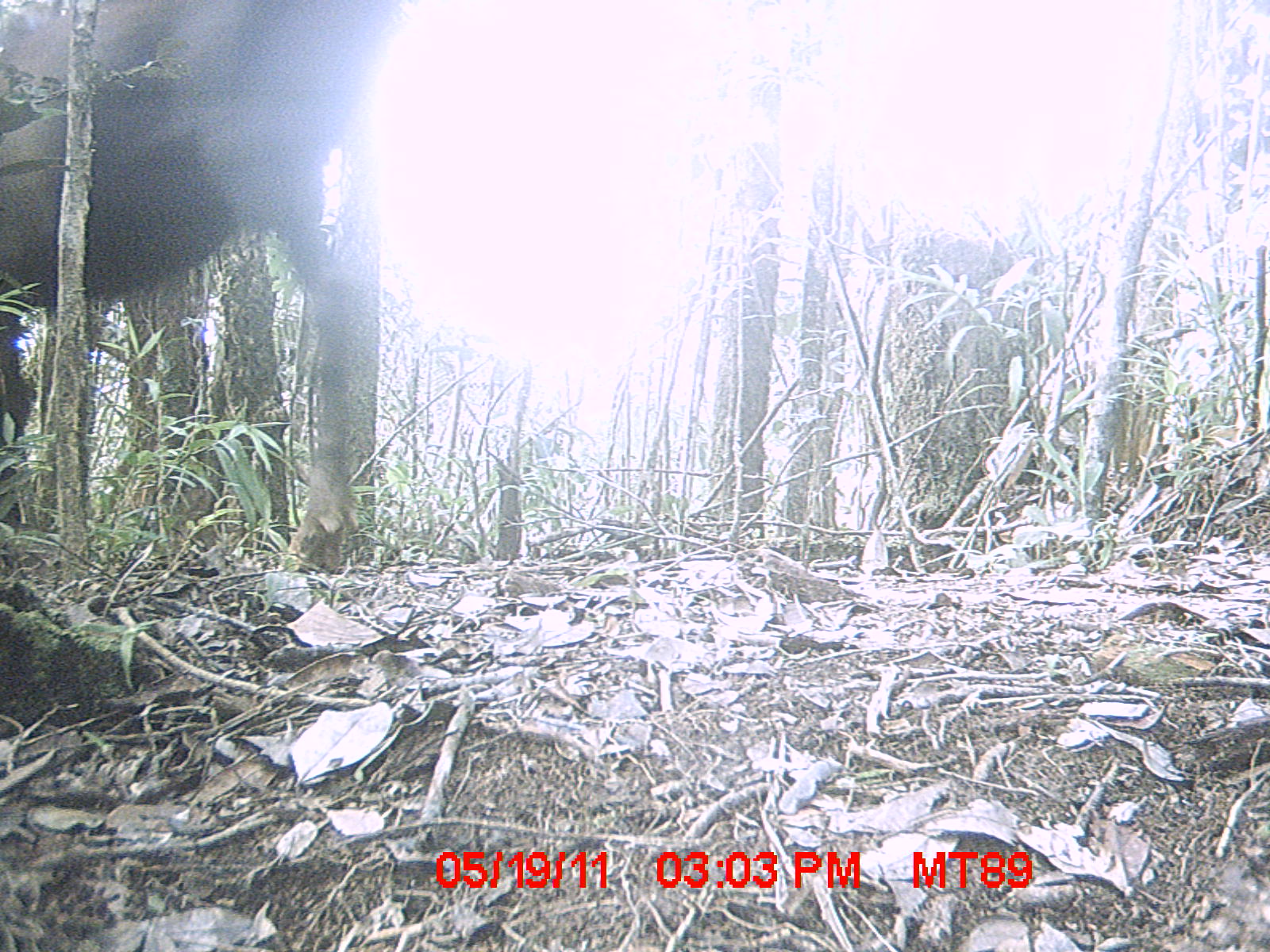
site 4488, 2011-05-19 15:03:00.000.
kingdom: Animalia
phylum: Chordata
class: Mammalia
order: Artiodactyla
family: Bovidae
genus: Bos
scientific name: Bos taurus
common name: domestic cattle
Bos taurus (domestic cattle), count 3.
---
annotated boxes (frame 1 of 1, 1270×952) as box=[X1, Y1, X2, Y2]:
bos taurus: box=[0, 0, 406, 570]